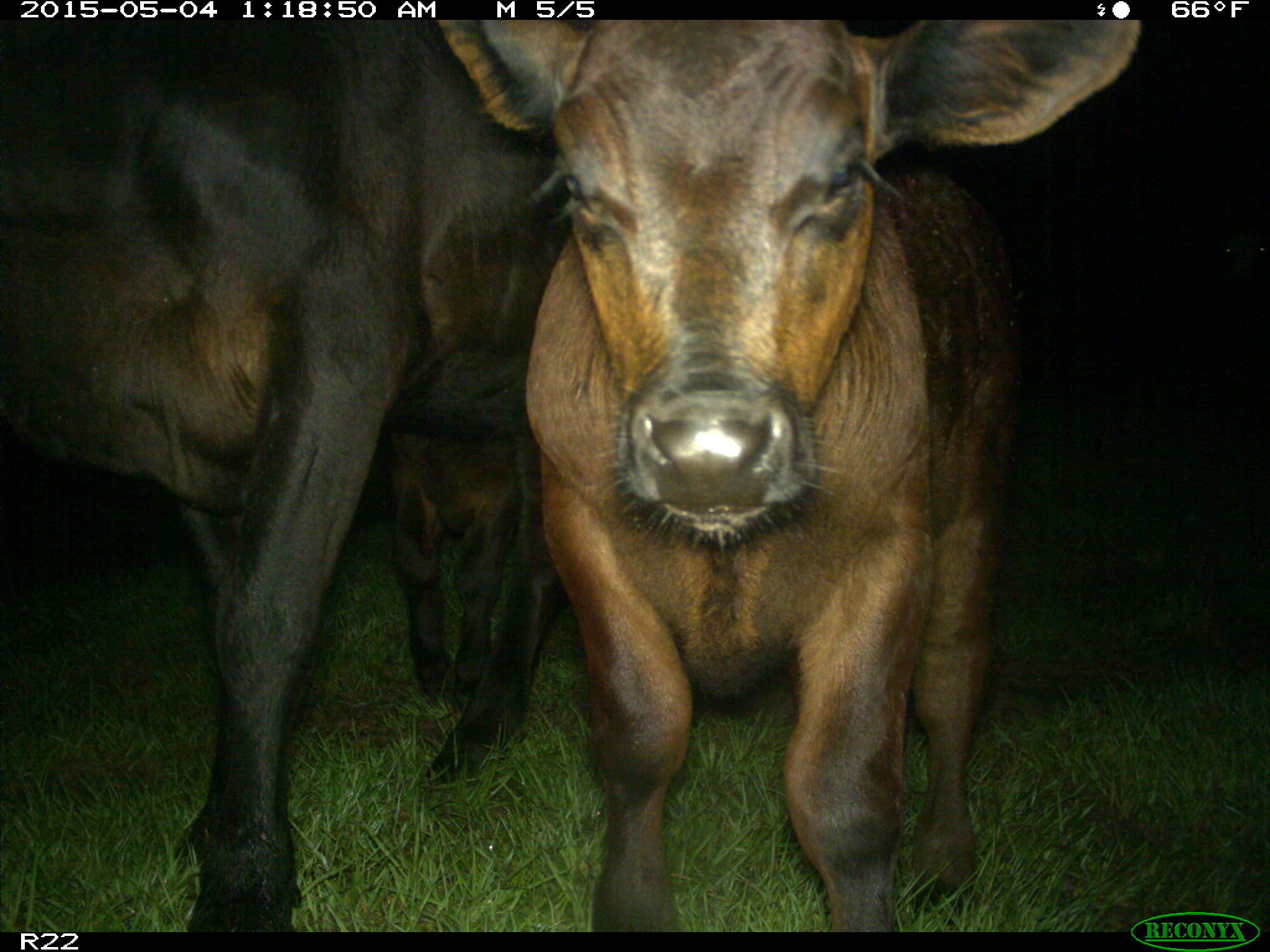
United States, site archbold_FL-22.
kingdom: Animalia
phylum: Chordata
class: Mammalia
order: Artiodactyla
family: Bovidae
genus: Bos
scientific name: Bos taurus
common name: domestic cow